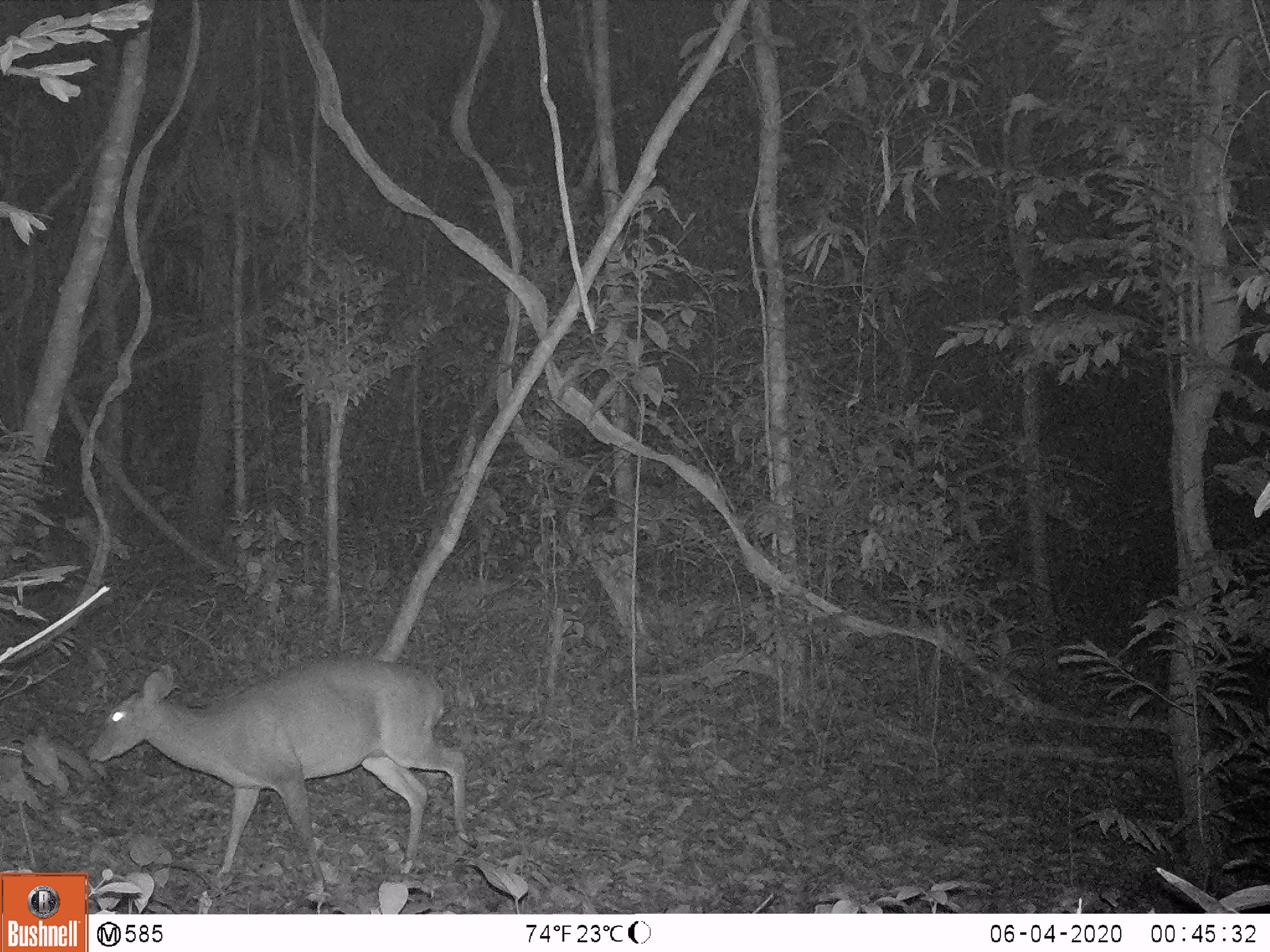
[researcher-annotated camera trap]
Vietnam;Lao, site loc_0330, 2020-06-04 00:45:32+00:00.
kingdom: Animalia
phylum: Chordata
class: Mammalia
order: Artiodactyla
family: Cervidae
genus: Muntiacus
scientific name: Muntiacus vuquangensis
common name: large-antlered muntjac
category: large antlered muntjac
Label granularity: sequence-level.